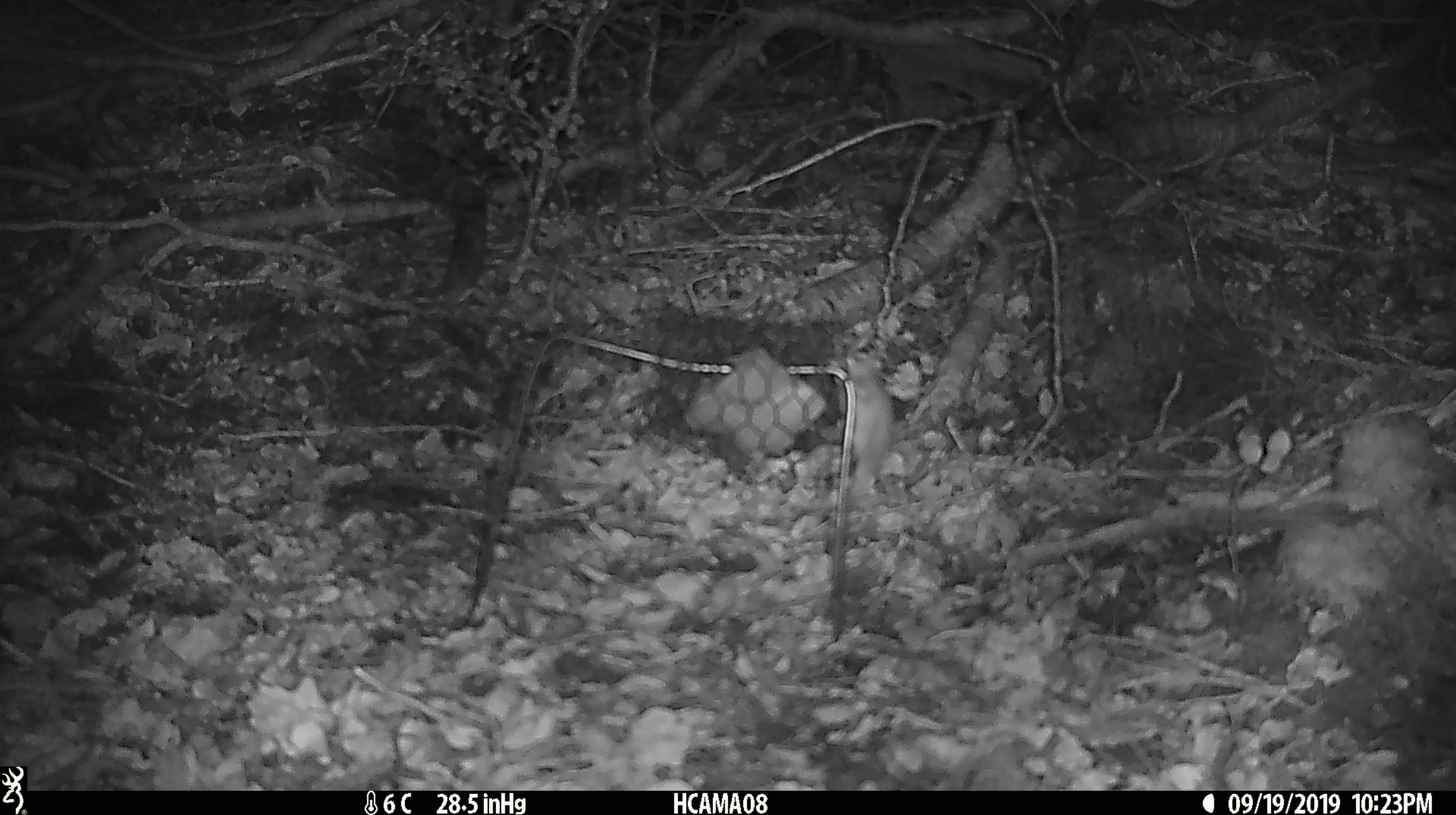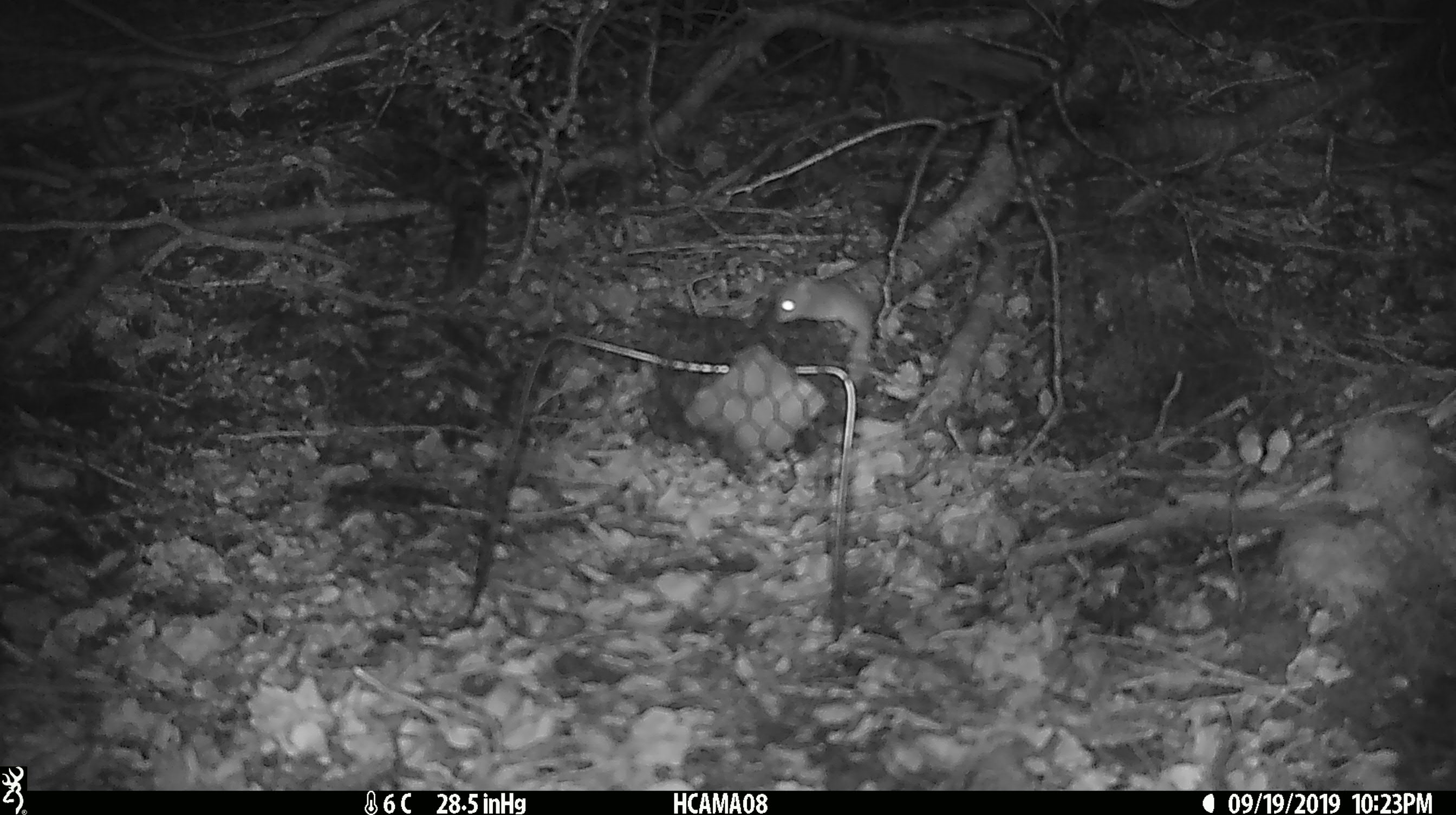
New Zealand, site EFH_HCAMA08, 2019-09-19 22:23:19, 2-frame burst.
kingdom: Animalia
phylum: Chordata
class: Mammalia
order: Rodentia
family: Muridae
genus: Mus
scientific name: Mus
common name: mouse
Mouse (Mus).